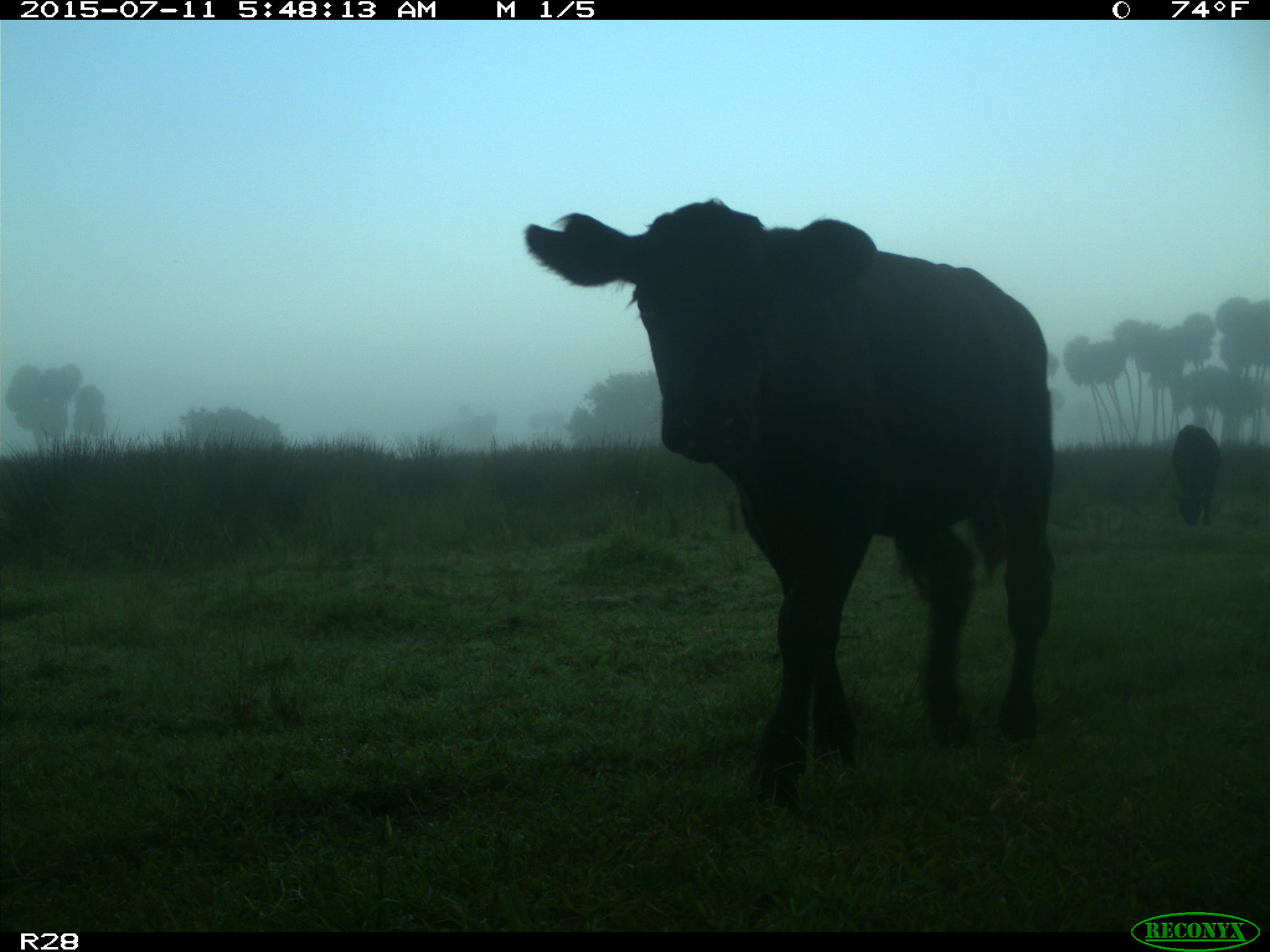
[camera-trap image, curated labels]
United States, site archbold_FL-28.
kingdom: Animalia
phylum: Chordata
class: Mammalia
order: Artiodactyla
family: Bovidae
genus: Bos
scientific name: Bos taurus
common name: domestic cow